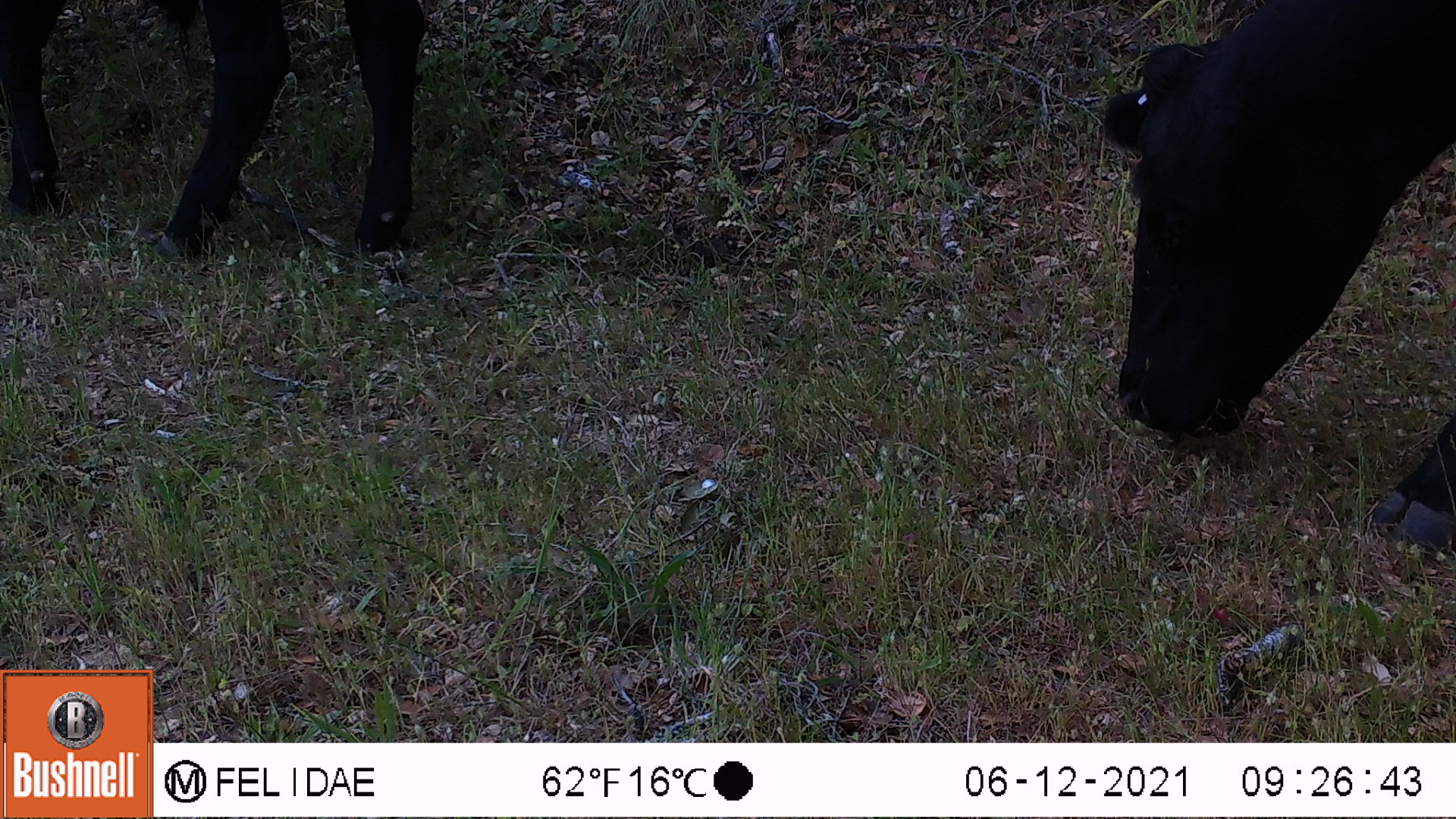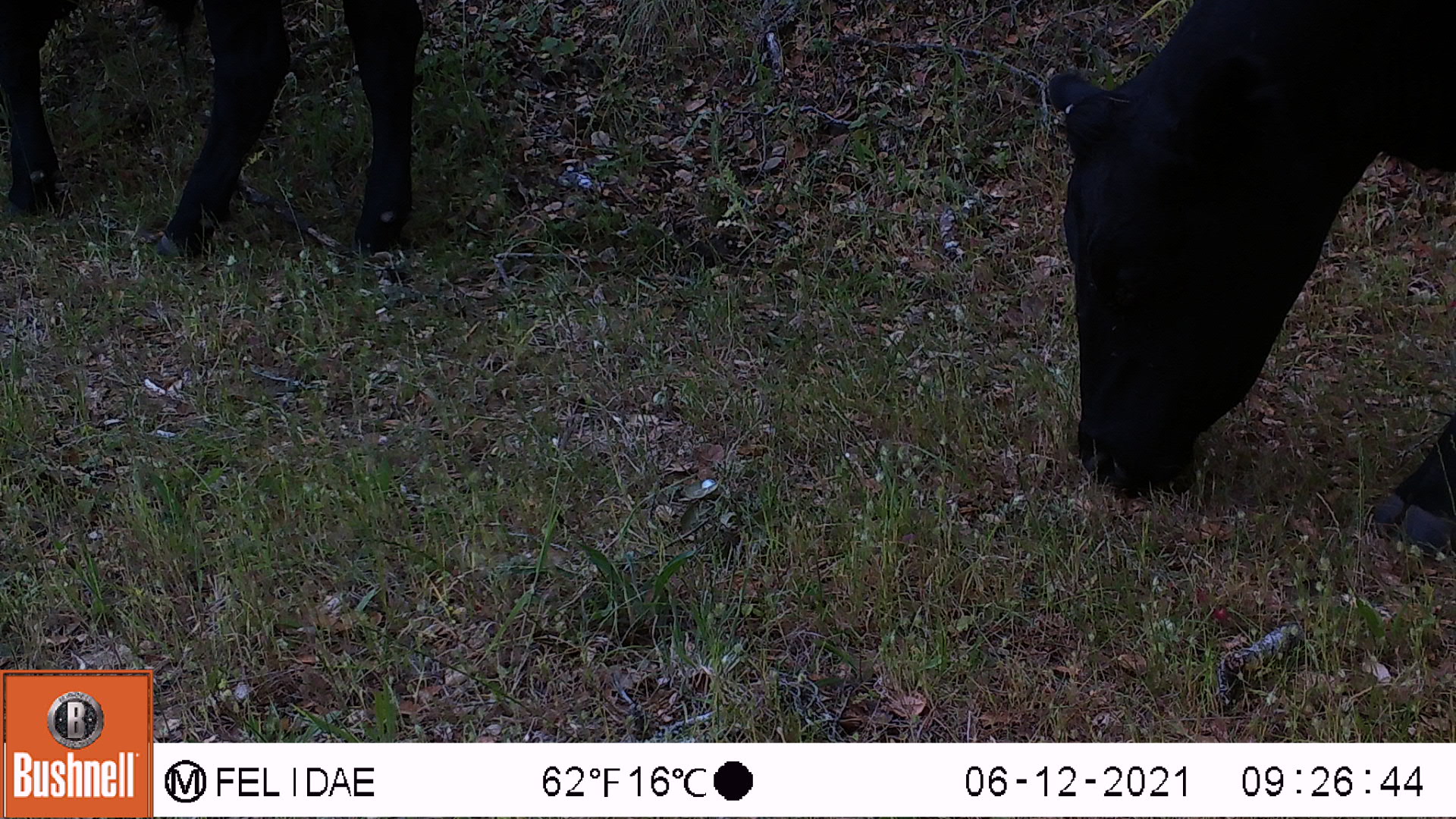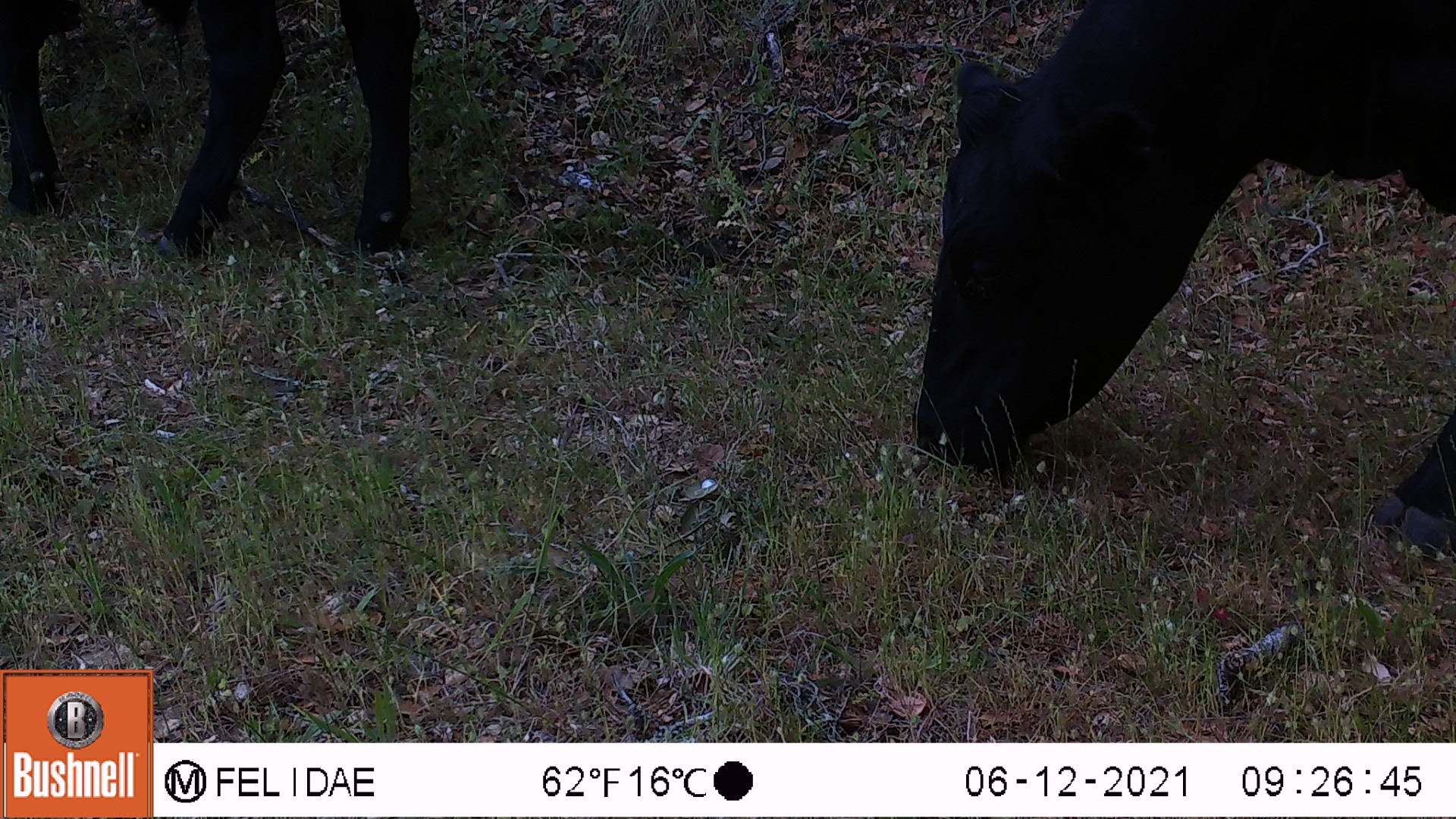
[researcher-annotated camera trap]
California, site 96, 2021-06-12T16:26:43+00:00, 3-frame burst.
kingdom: Animalia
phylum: Chordata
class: Mammalia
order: Artiodactyla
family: Bovidae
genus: Bos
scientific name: Bos taurus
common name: domestic cattle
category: cattle